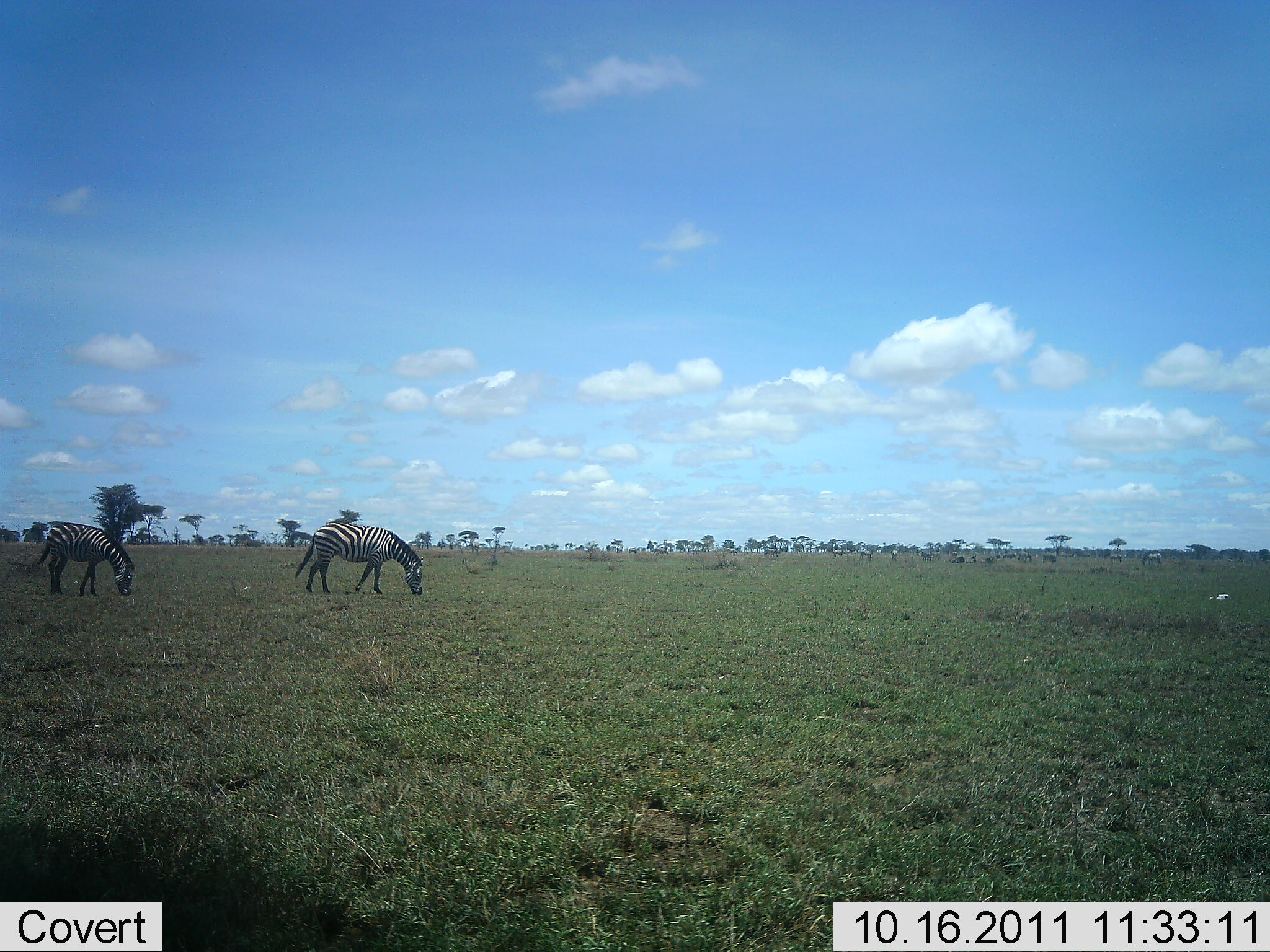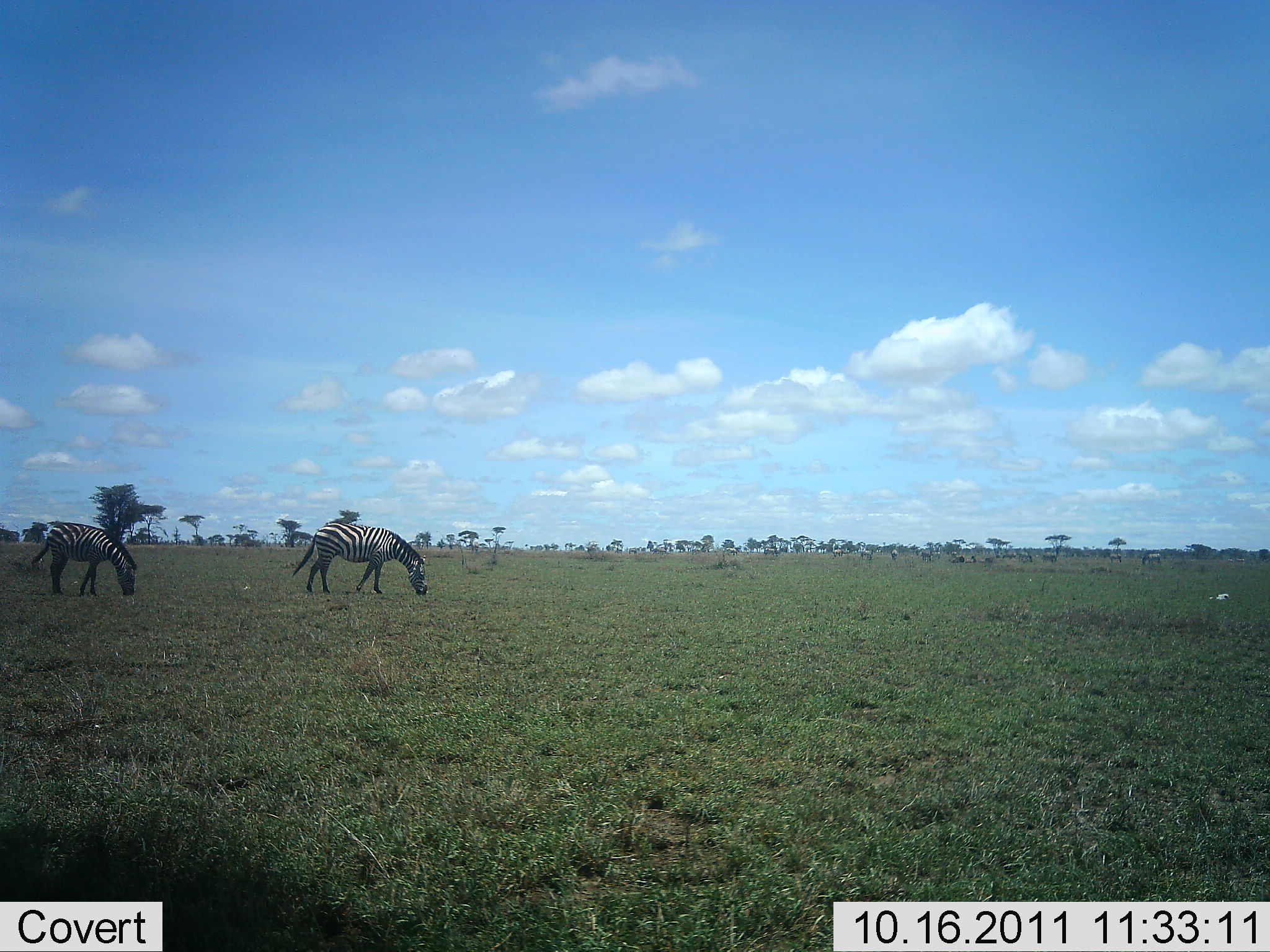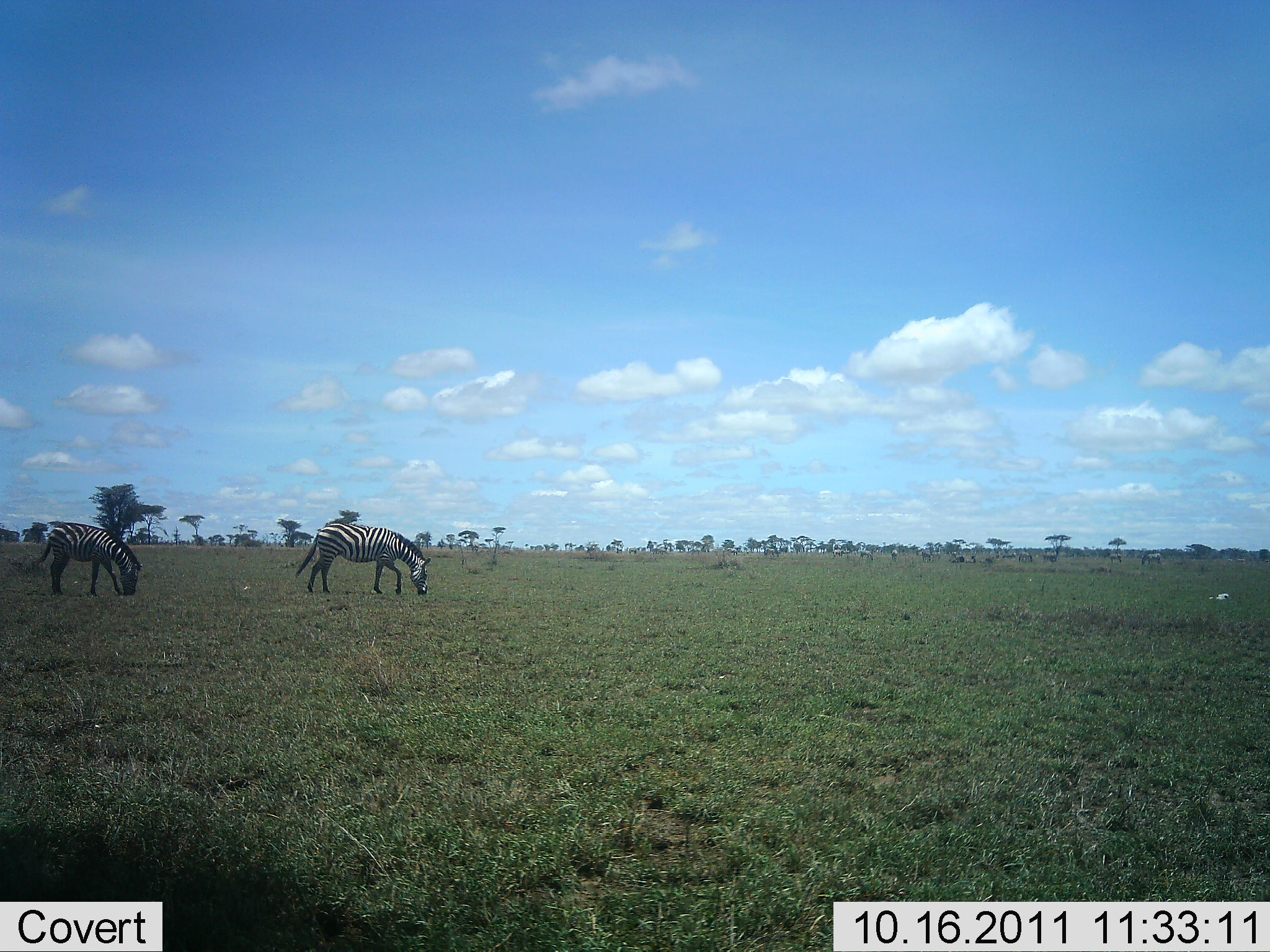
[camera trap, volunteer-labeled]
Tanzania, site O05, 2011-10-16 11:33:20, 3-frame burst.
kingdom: Animalia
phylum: Chordata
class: Mammalia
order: Perissodactyla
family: Equidae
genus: Equus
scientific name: Equus quagga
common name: plains zebra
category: zebra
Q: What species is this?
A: Zebra (plains zebra) (Equus quagga).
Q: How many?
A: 2.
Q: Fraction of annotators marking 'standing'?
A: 17%.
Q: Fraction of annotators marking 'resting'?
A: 0%.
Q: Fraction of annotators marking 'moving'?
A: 0%.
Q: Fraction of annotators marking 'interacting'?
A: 0%.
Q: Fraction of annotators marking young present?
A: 8%.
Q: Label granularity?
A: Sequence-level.